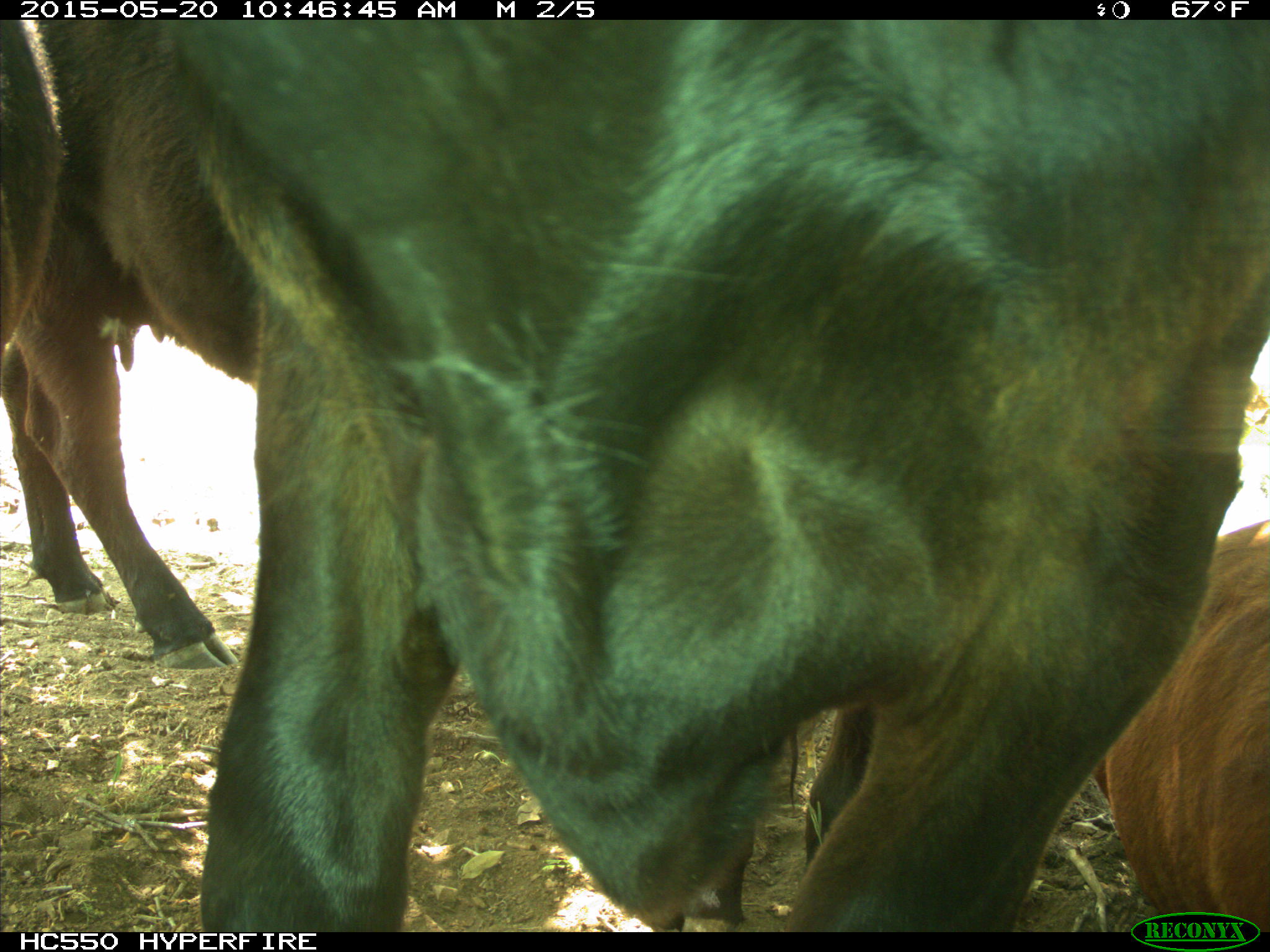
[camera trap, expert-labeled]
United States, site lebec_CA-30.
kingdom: Animalia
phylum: Chordata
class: Mammalia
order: Artiodactyla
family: Bovidae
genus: Bos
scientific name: Bos taurus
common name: domestic cow